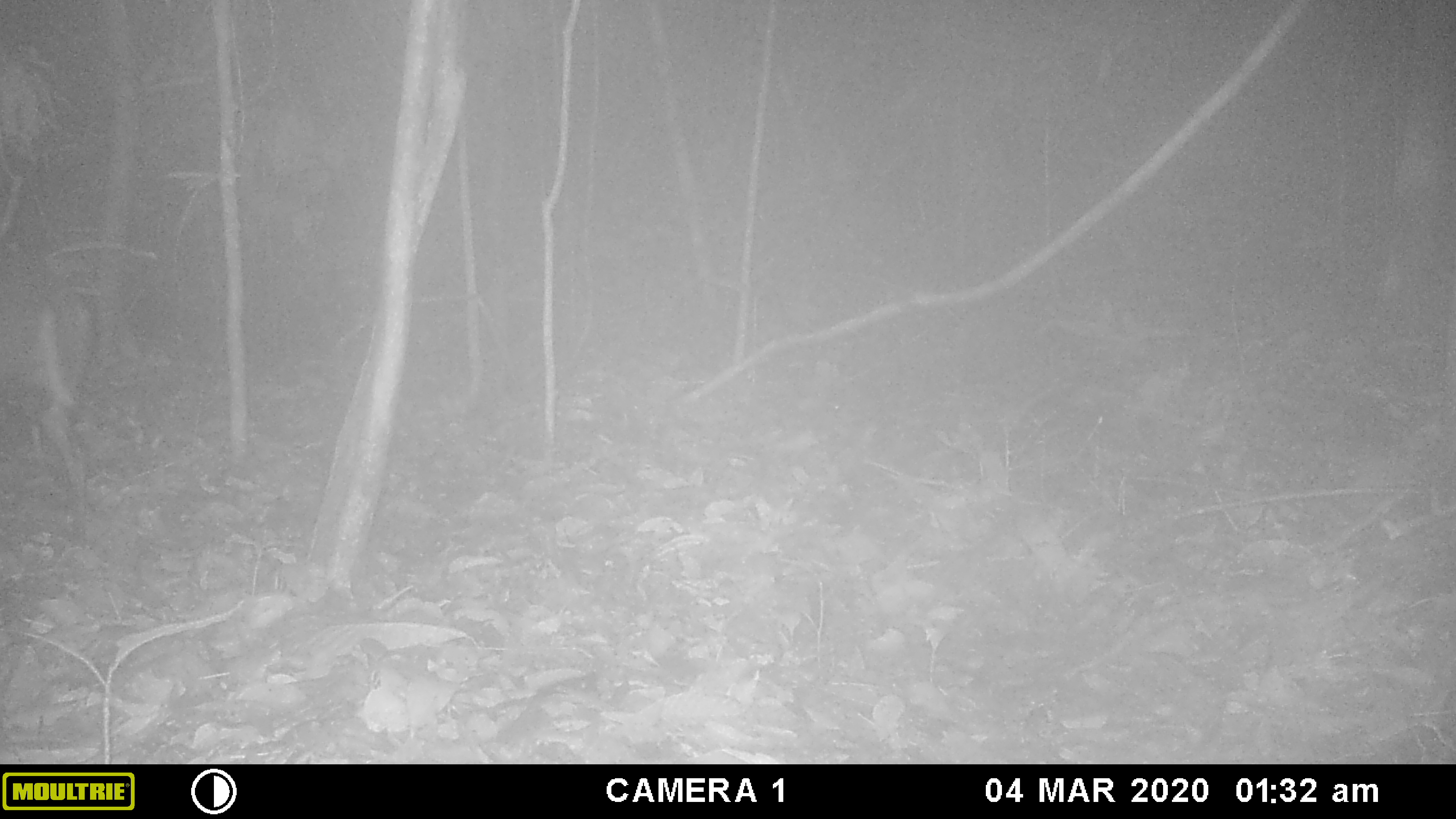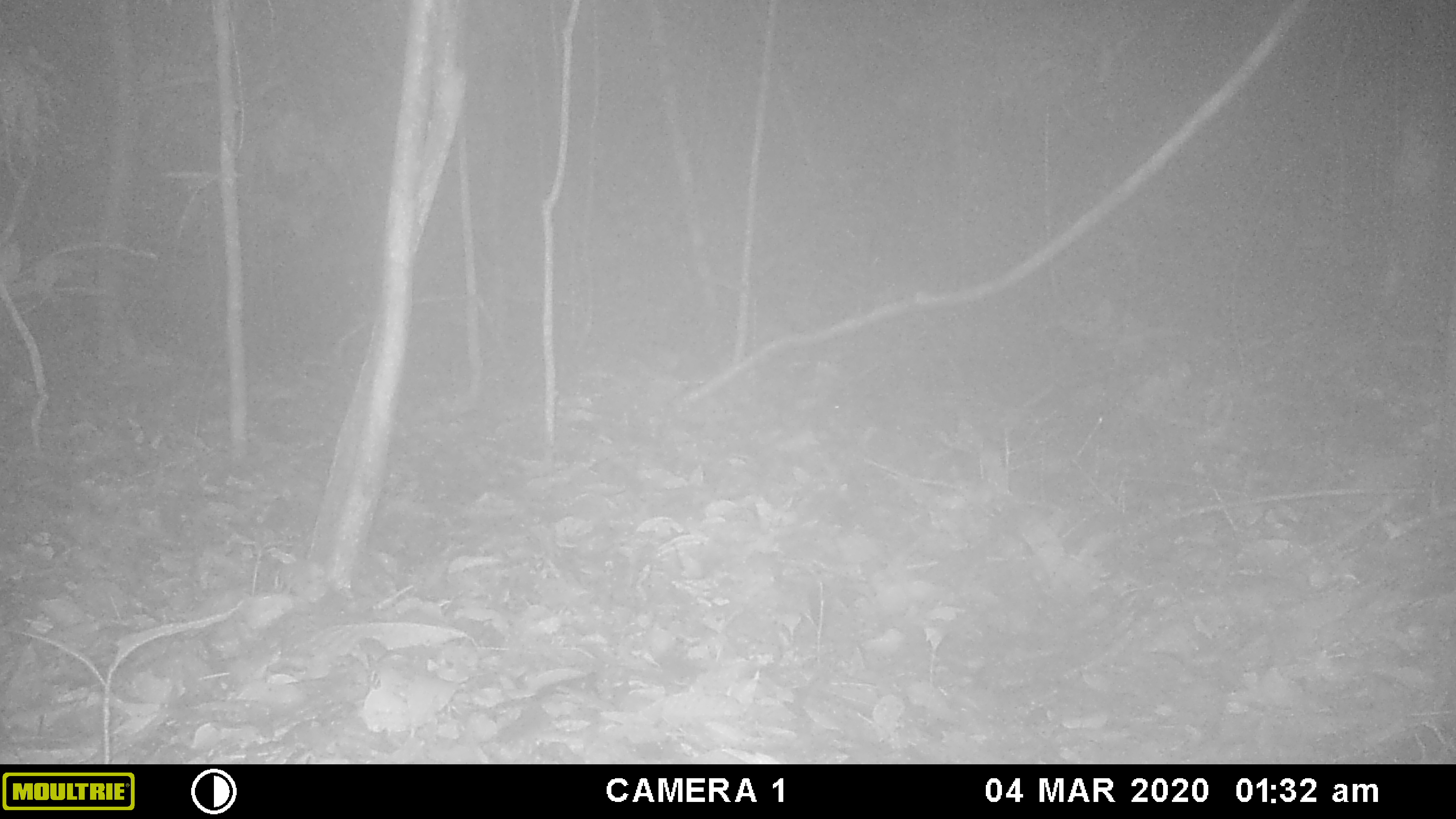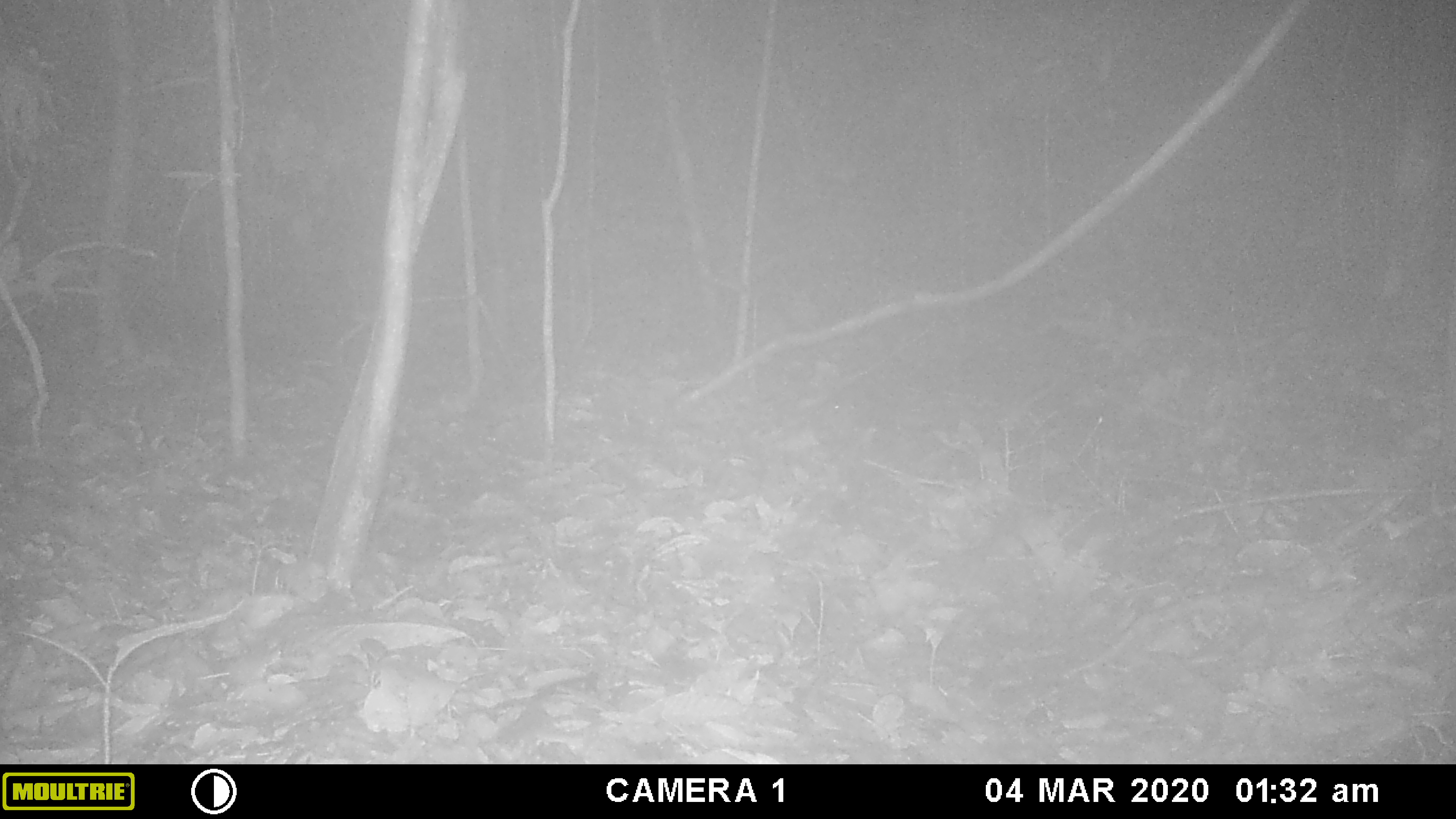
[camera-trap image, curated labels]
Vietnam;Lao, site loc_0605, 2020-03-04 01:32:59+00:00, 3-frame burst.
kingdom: Animalia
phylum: Chordata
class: Mammalia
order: Artiodactyla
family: Cervidae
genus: Muntiacus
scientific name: Muntiacus rooseveltorum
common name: roosevelt's muntjac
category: roosevelts muntjac group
Roosevelts muntjac group (roosevelt's muntjac) (Muntiacus rooseveltorum). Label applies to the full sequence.